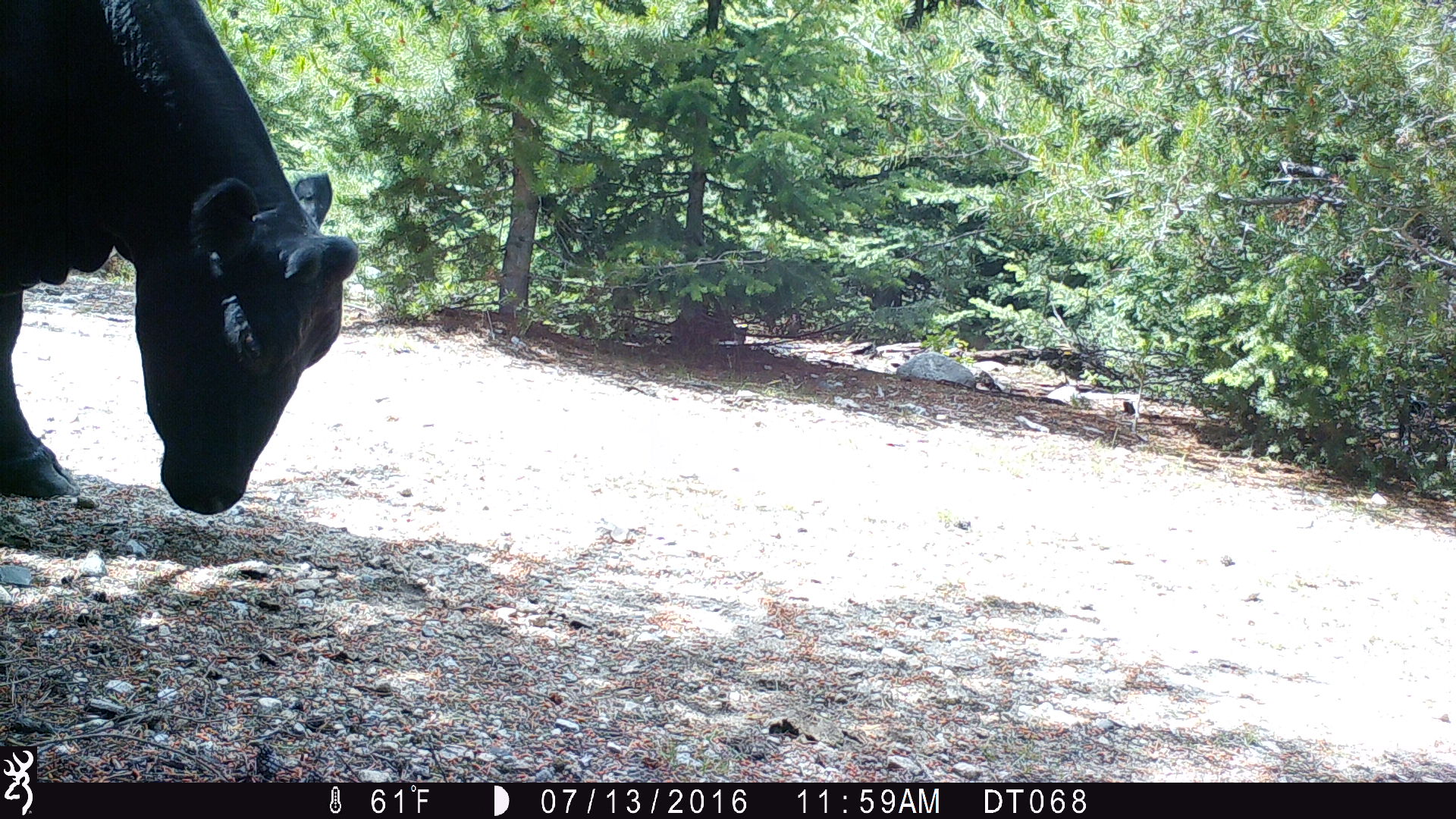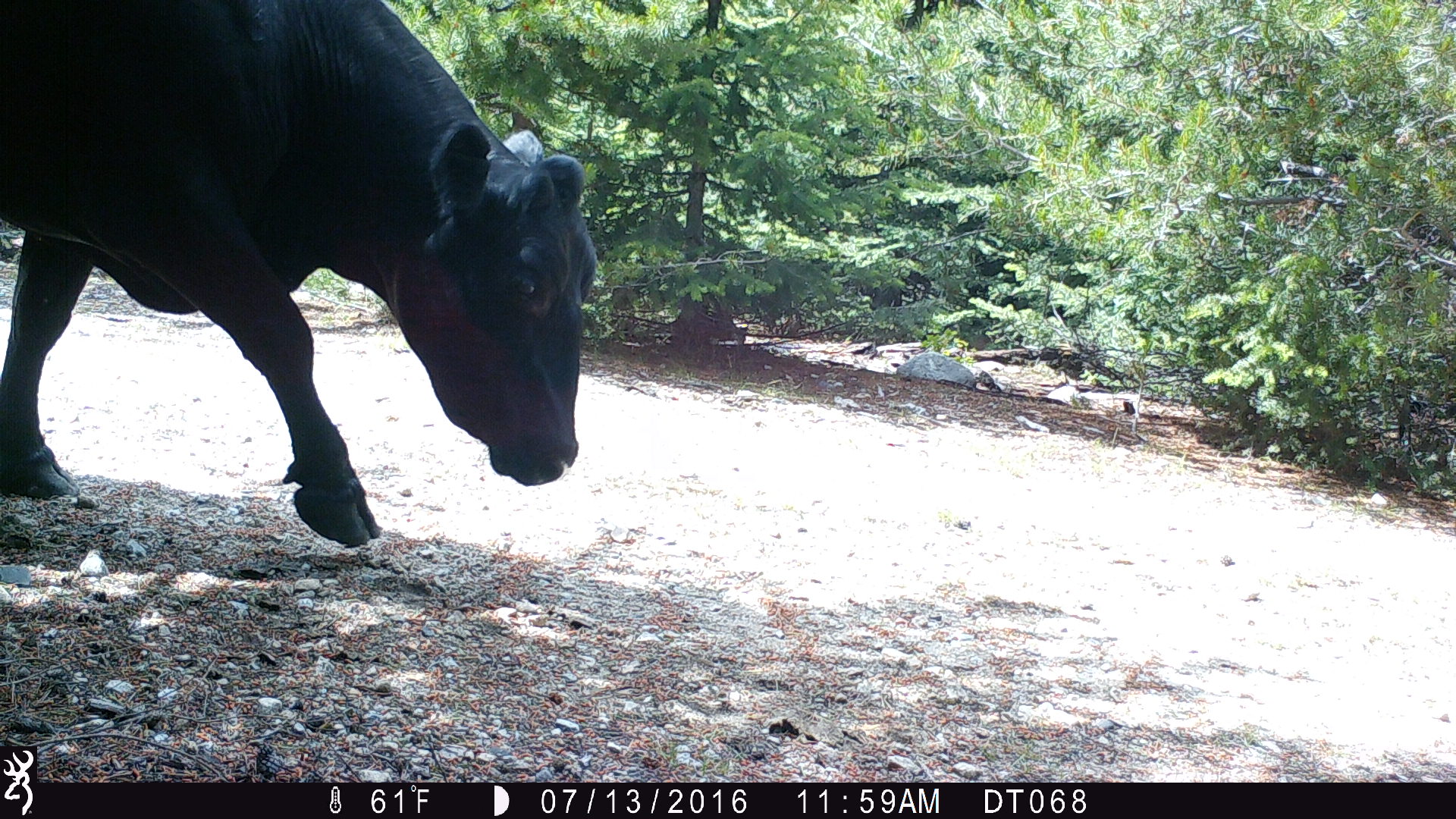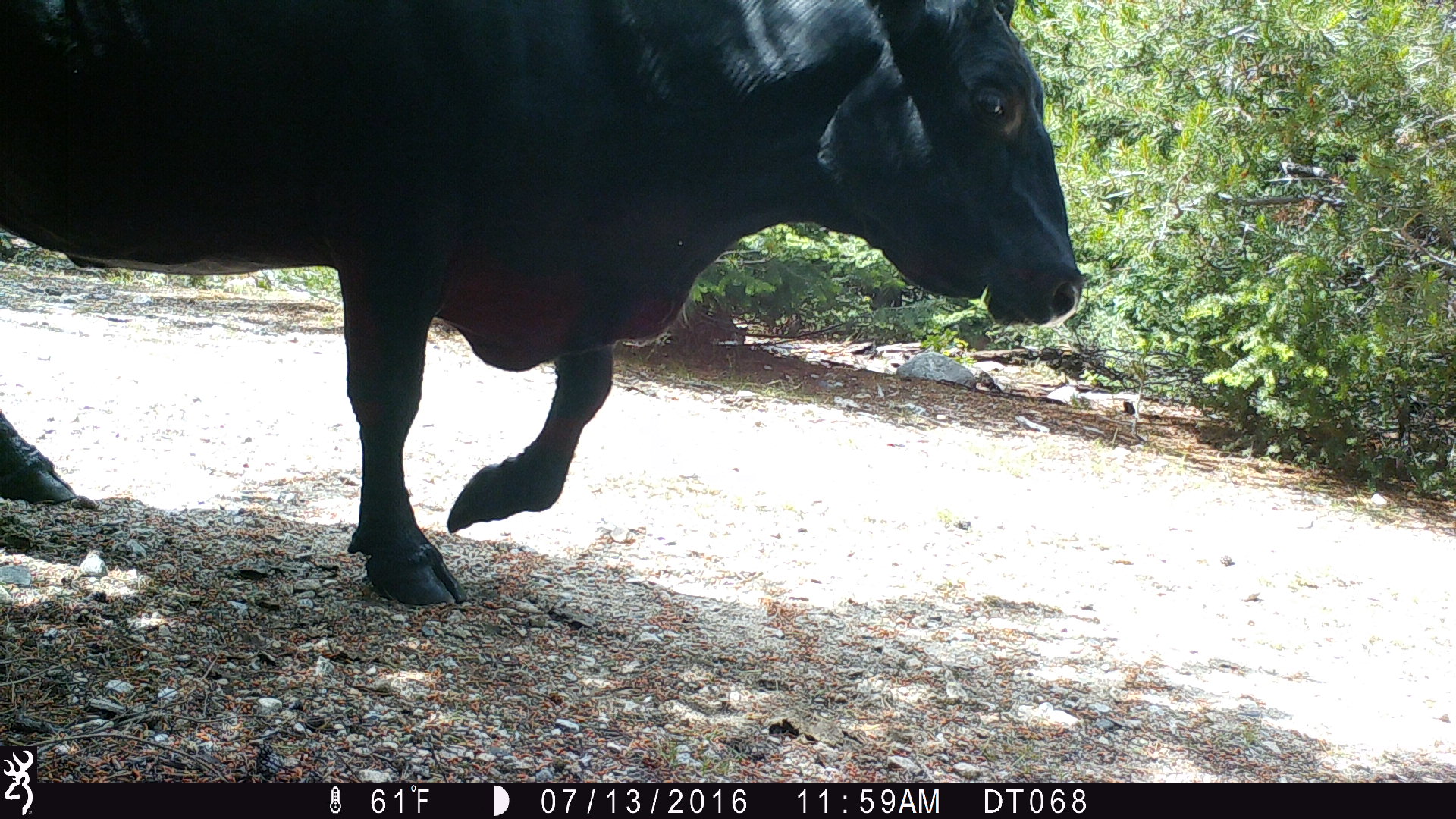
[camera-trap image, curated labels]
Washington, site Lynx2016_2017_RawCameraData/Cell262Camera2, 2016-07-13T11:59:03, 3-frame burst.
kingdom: Animalia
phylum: Chordata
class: Mammalia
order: Artiodactyla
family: Bovidae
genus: Bos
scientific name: Bos taurus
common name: domestic cattle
Domestic cattle (Bos taurus). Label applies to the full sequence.